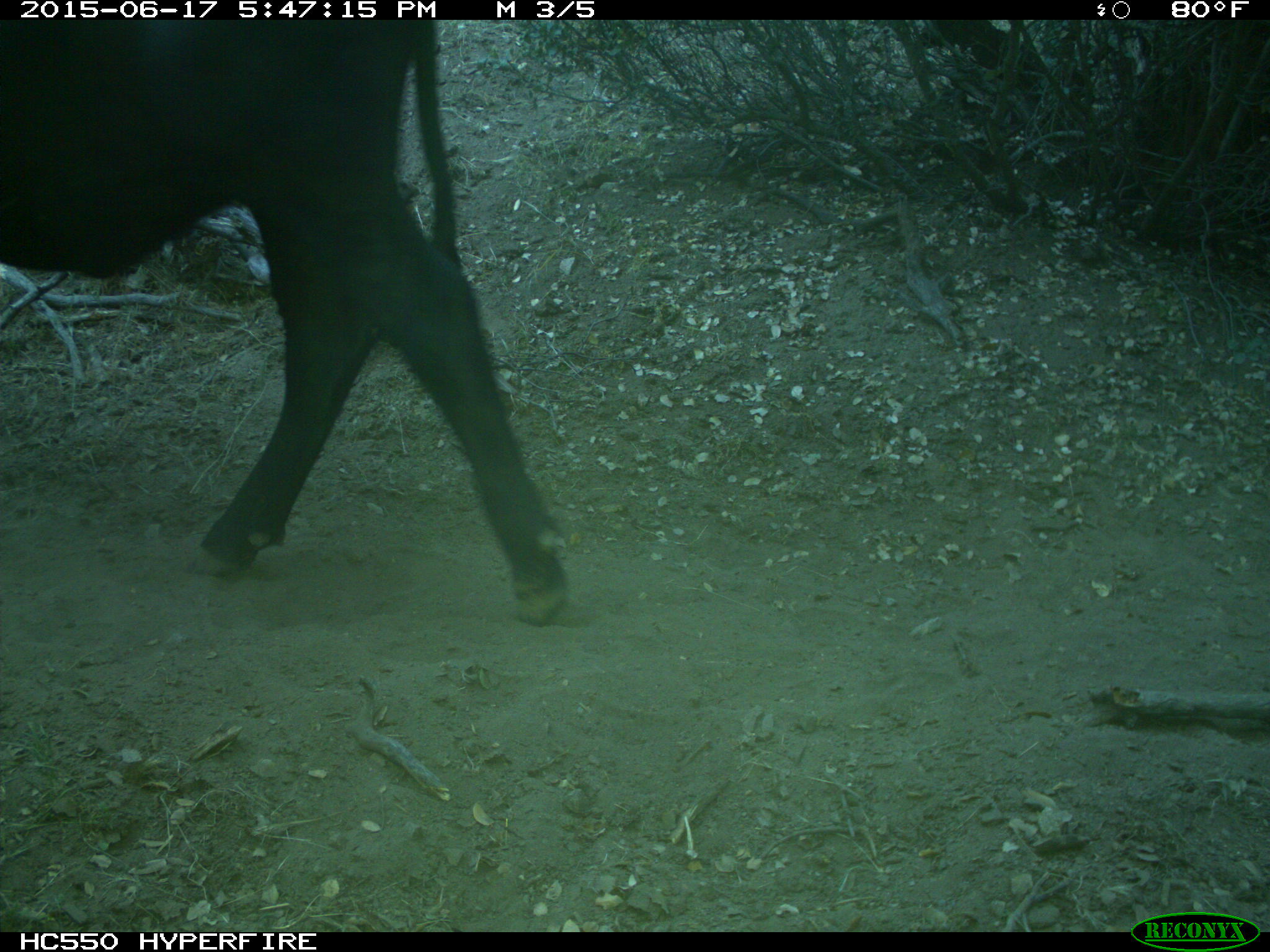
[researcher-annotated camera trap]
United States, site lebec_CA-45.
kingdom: Animalia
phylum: Chordata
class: Mammalia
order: Artiodactyla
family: Bovidae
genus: Bos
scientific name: Bos taurus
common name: domestic cow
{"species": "Bos taurus (domestic cow)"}